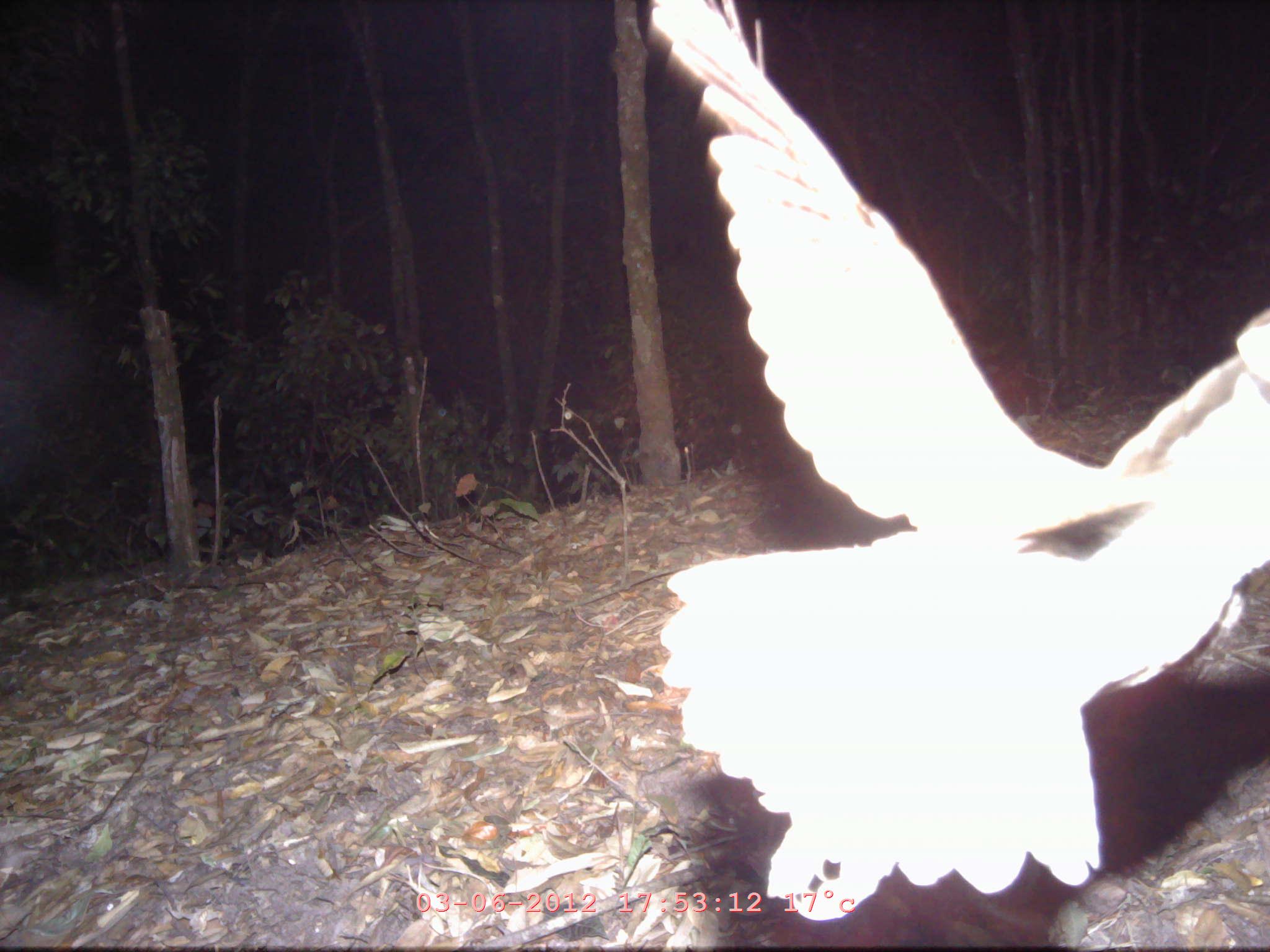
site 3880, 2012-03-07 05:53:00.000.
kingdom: Animalia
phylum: Chordata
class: Aves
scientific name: Aves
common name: bird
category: unknown bird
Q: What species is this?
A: Unknown bird (bird) (Aves).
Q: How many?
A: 1.